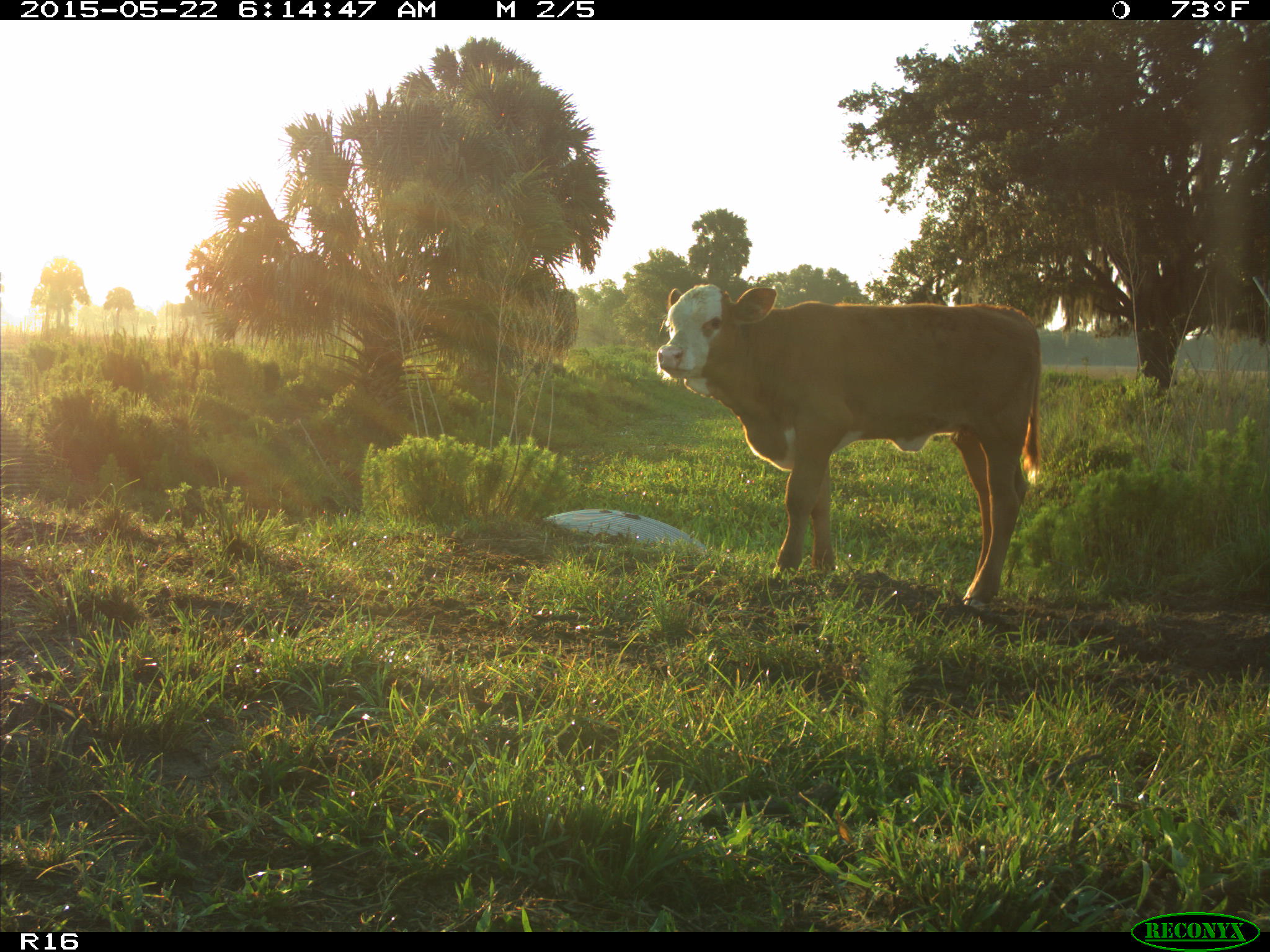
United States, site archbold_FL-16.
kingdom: Animalia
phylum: Chordata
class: Mammalia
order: Artiodactyla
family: Bovidae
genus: Bos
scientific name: Bos taurus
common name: domestic cow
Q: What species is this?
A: Bos taurus (domestic cow).